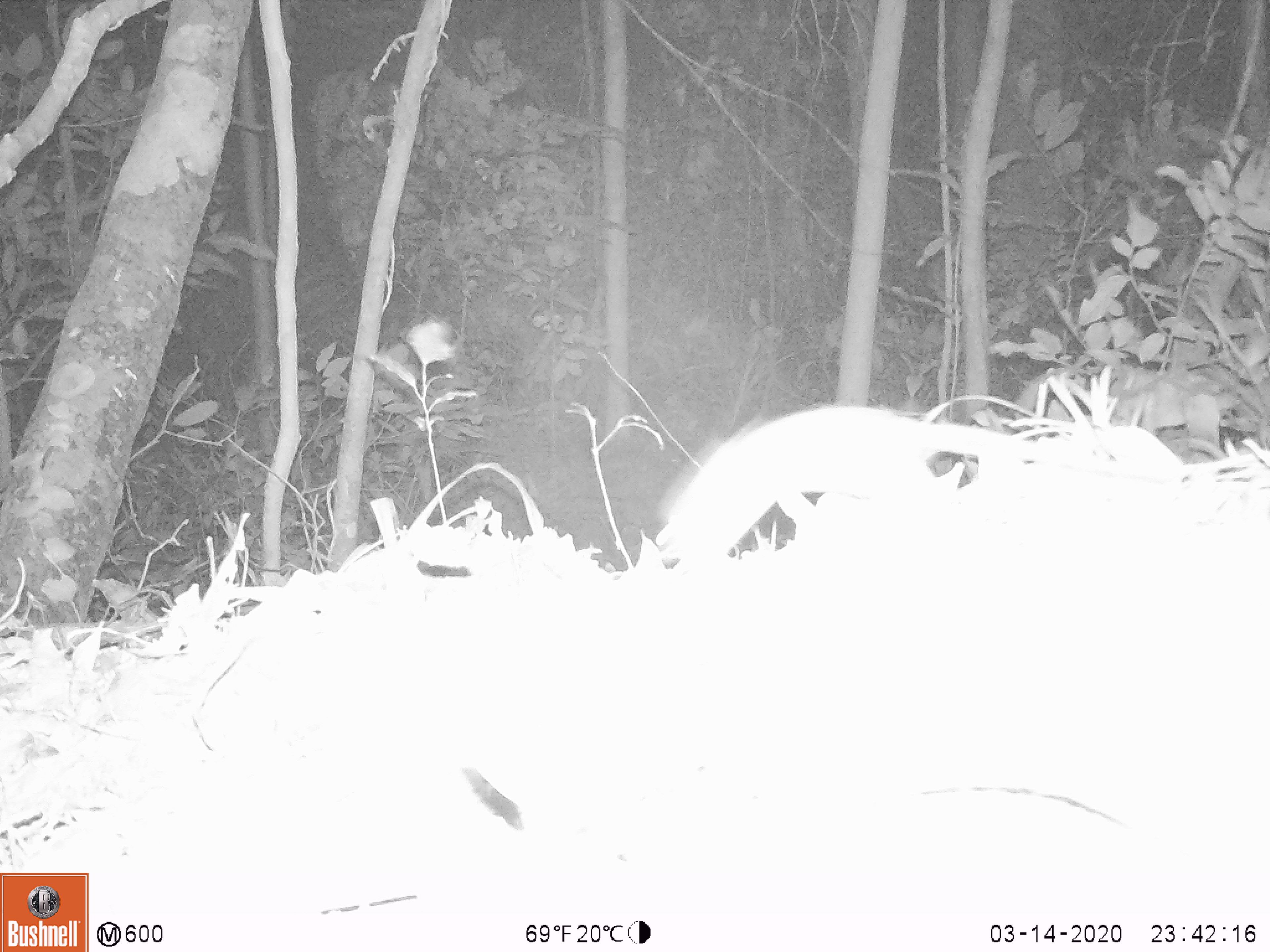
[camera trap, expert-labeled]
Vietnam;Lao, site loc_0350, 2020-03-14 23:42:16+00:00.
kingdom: Animalia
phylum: Chordata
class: Mammalia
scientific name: Mammalia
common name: mammal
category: unidentified small mammal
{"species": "unidentified small mammal (mammal) (Mammalia)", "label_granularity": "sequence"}